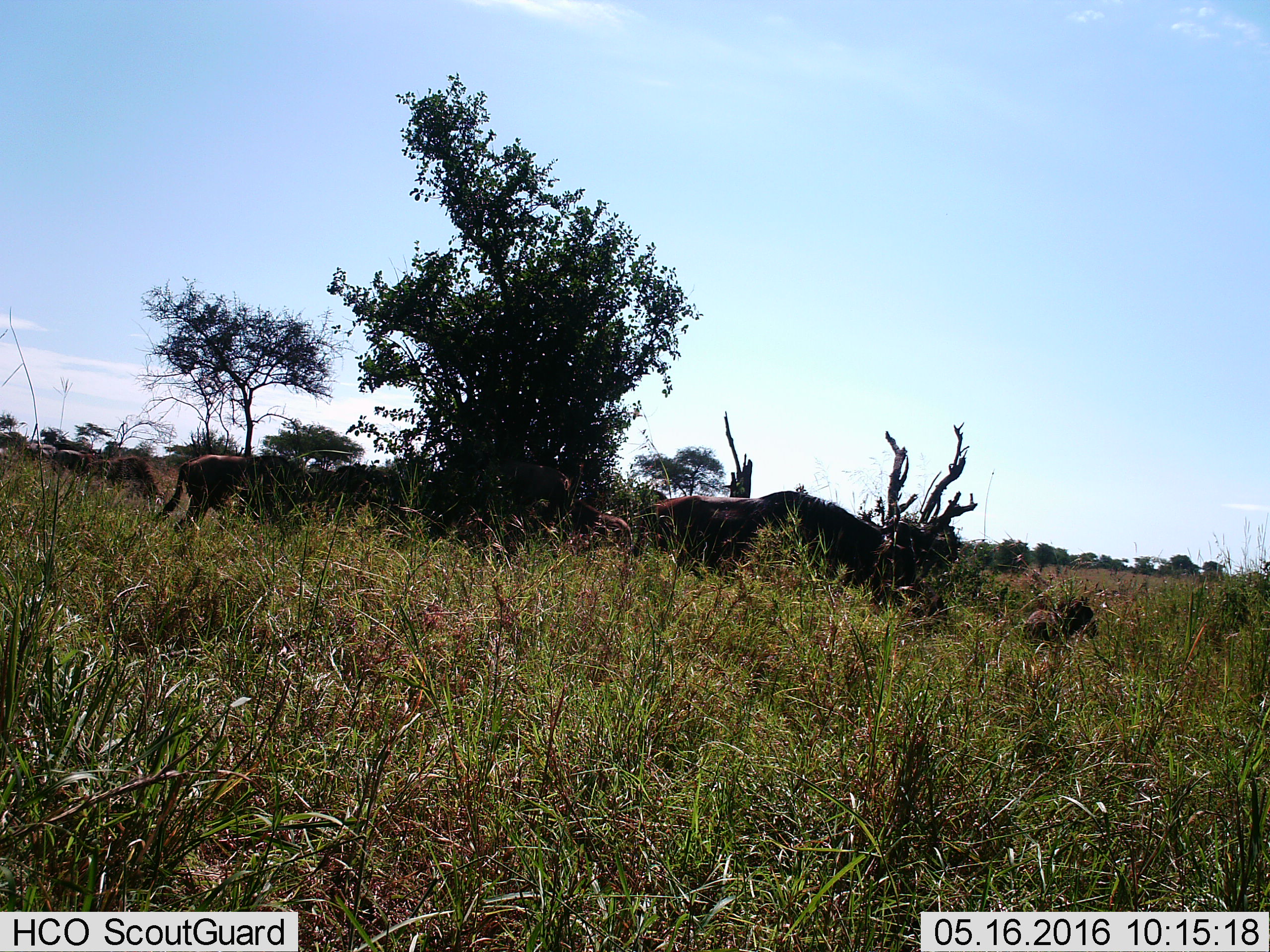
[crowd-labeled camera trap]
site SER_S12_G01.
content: unidentified animal